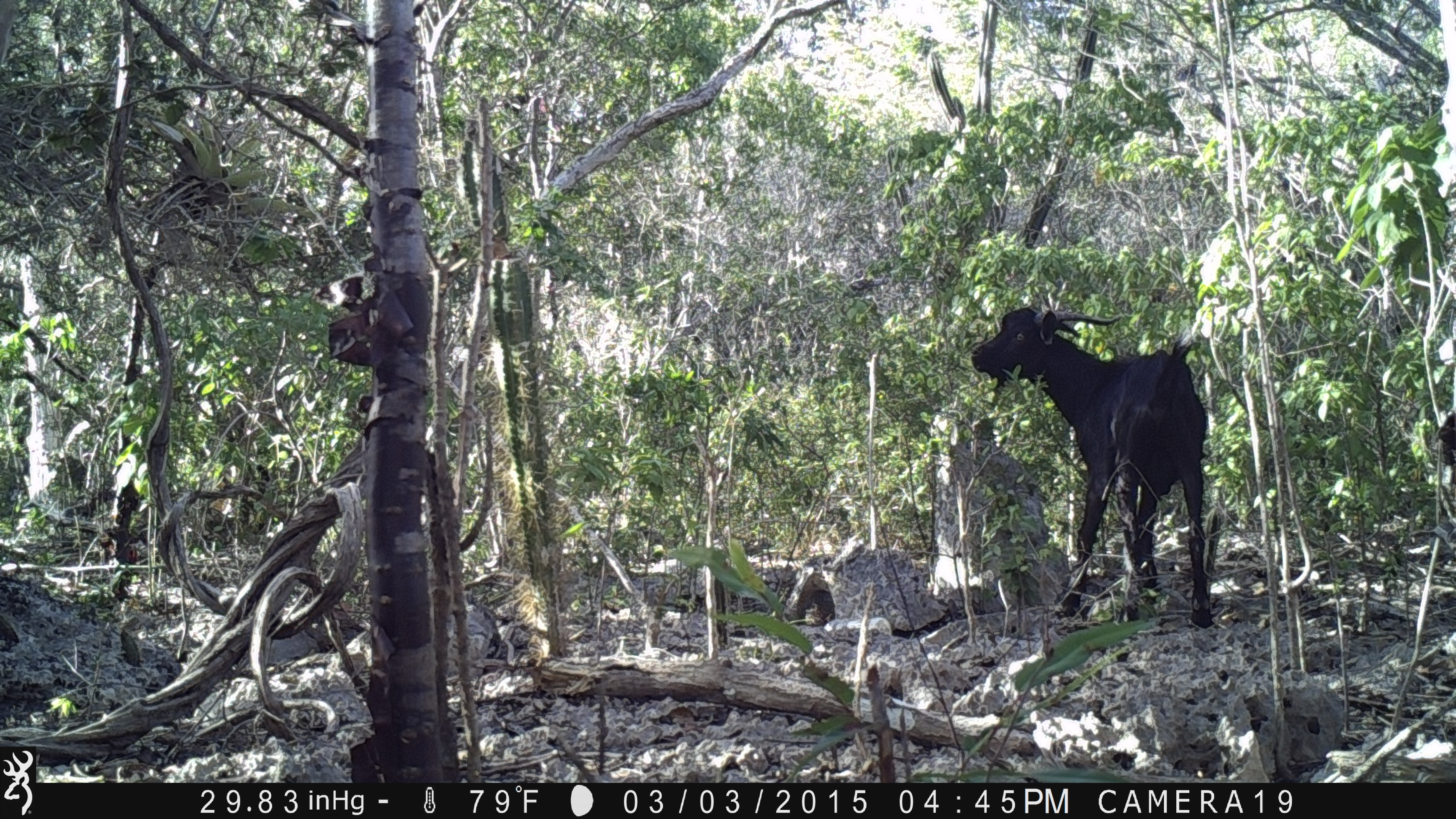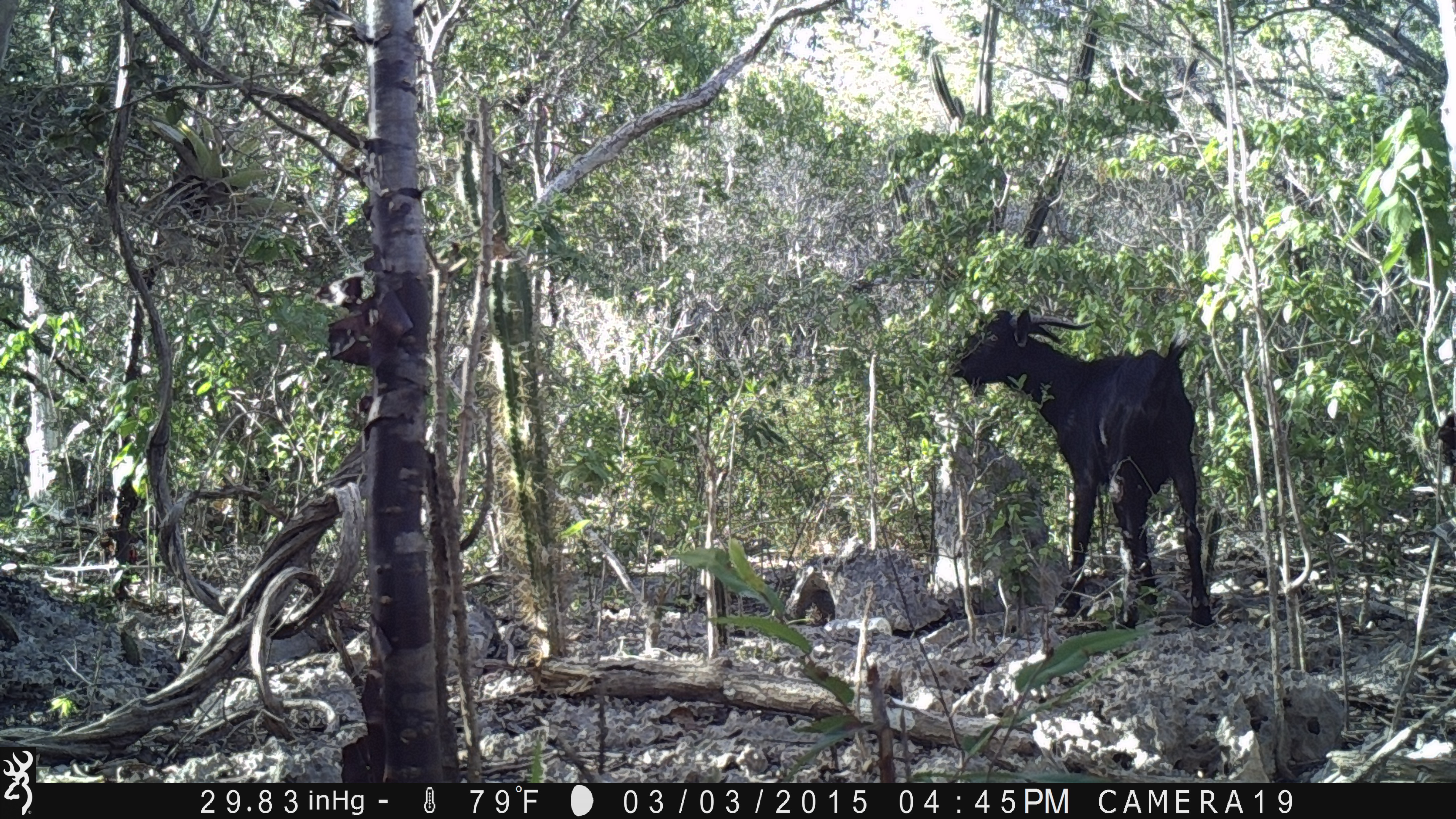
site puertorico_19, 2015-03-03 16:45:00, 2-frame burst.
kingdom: Animalia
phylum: Chordata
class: Mammalia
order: Artiodactyla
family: Bovidae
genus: Capra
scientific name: Capra hircus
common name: goat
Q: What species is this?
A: Goat (Capra hircus).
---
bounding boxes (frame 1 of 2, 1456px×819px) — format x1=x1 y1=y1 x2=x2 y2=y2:
goat: x1=968 y1=300 x2=1222 y2=626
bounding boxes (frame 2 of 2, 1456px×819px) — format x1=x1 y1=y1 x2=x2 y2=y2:
goat: x1=944 y1=300 x2=1214 y2=633